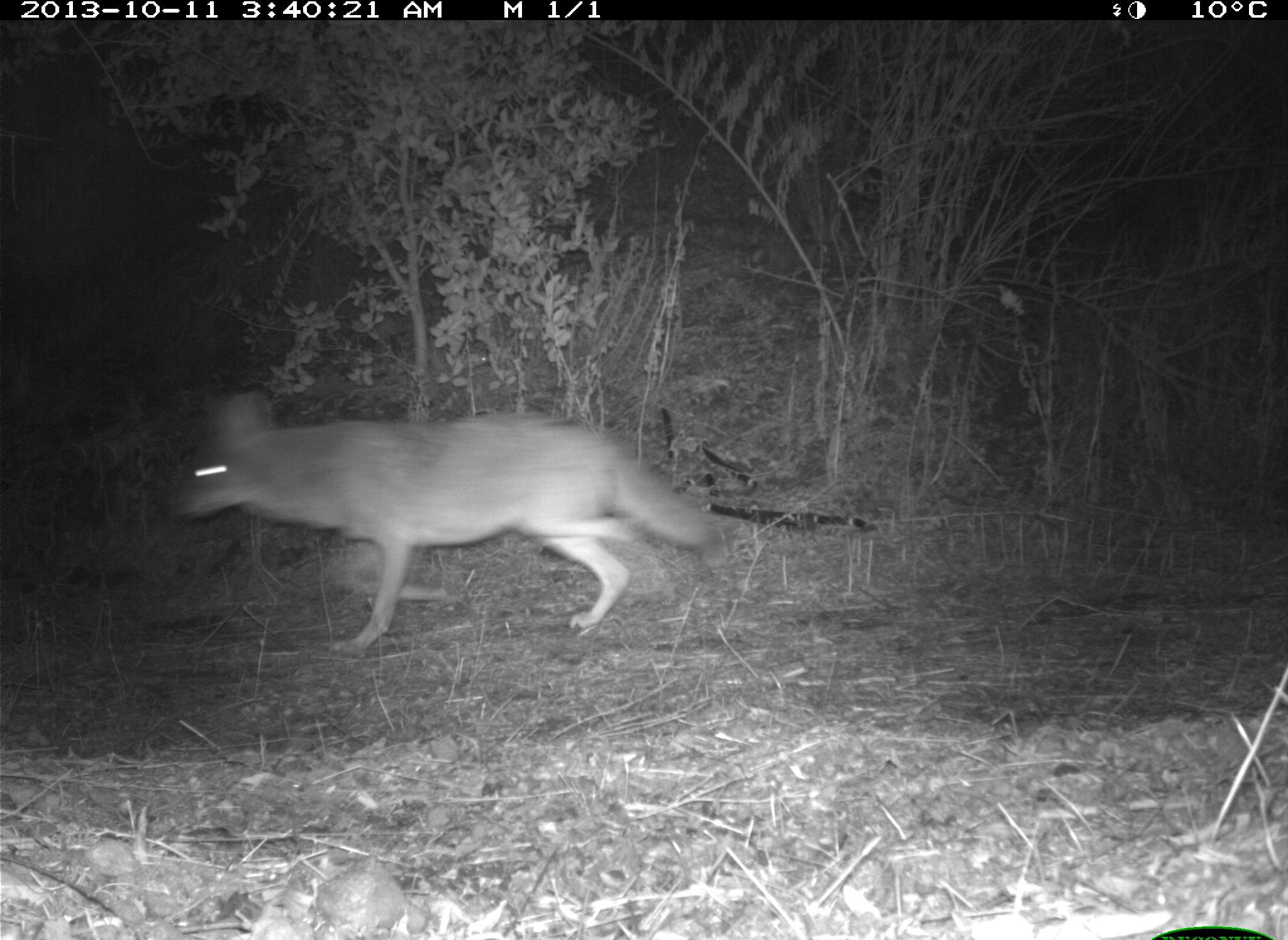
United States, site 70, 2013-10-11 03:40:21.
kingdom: Animalia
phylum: Chordata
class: Mammalia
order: Carnivora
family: Canidae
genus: Canis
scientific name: Canis latrans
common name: coyote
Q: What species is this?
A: Coyote (Canis latrans).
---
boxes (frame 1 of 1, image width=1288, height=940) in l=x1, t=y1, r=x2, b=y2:
coyote: l=159, t=386, r=725, b=658